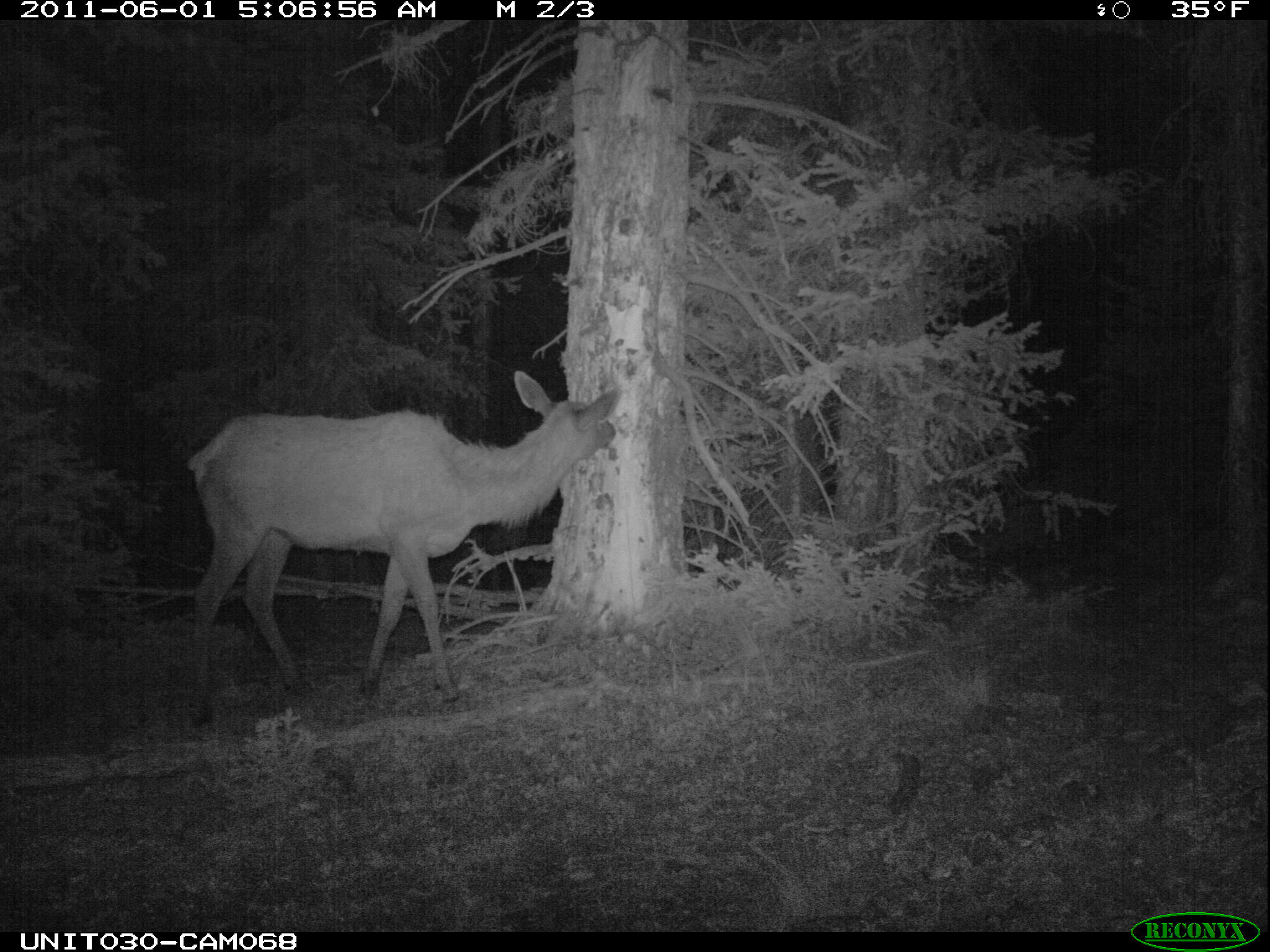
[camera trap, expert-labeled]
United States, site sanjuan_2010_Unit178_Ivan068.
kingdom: Animalia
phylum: Chordata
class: Mammalia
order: Artiodactyla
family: Cervidae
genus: Cervus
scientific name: Cervus elaphus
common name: red deer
Cervus elaphus (red deer).